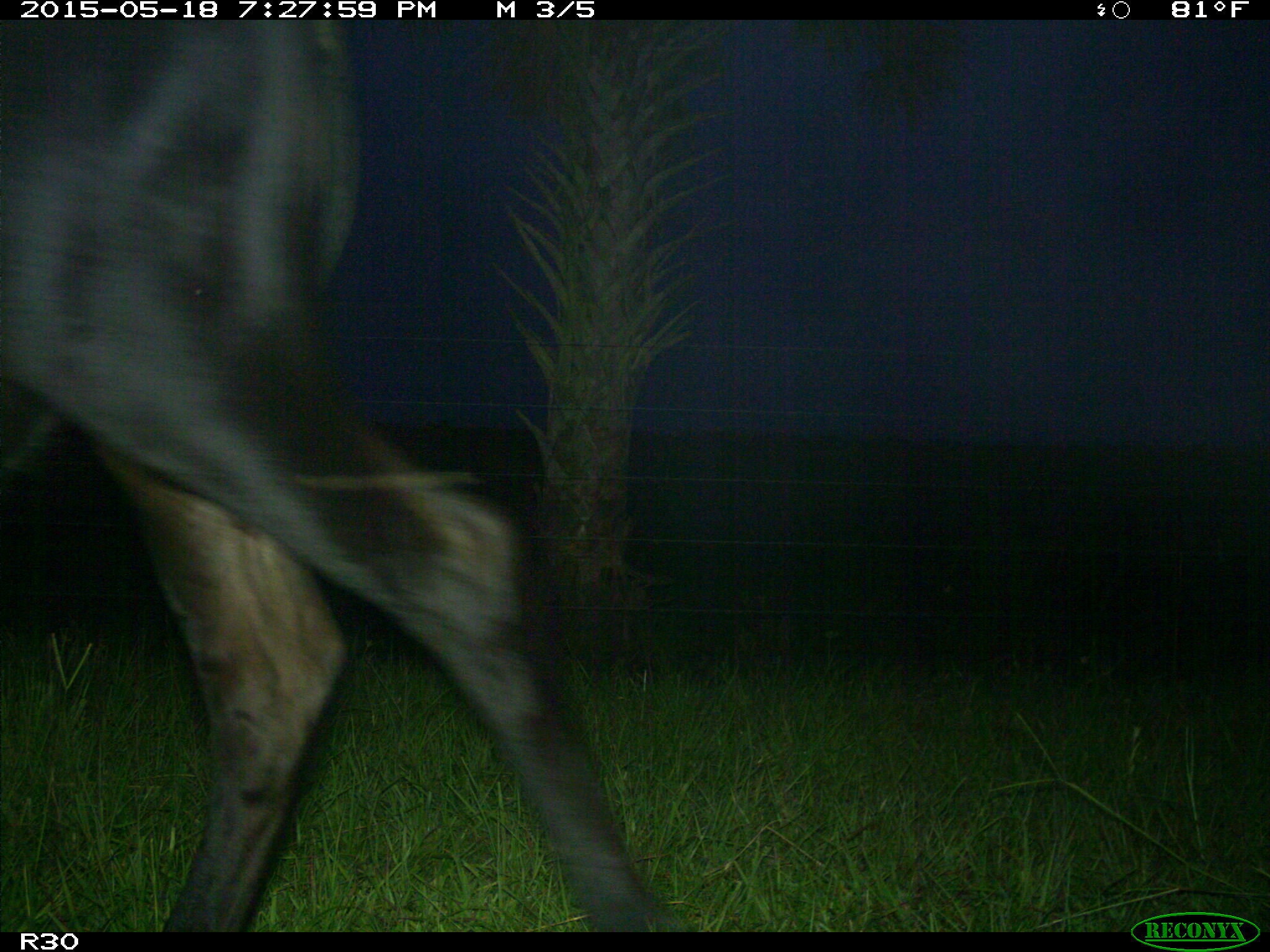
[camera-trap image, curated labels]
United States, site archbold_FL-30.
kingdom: Animalia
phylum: Chordata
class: Mammalia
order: Artiodactyla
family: Bovidae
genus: Bos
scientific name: Bos taurus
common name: domestic cow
Bos taurus (domestic cow).